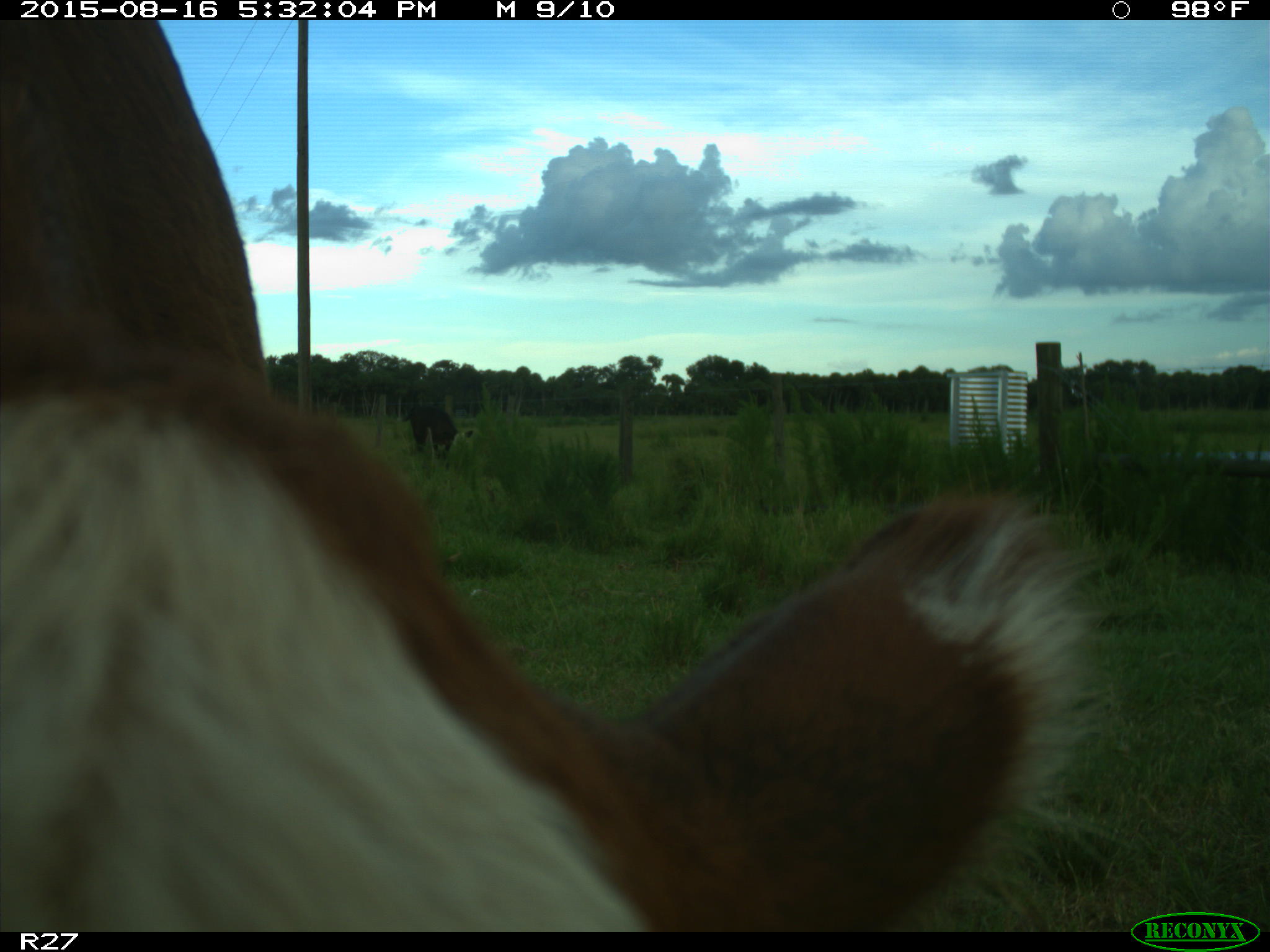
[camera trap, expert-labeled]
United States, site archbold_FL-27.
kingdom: Animalia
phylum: Chordata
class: Mammalia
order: Artiodactyla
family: Bovidae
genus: Bos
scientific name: Bos taurus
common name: domestic cow